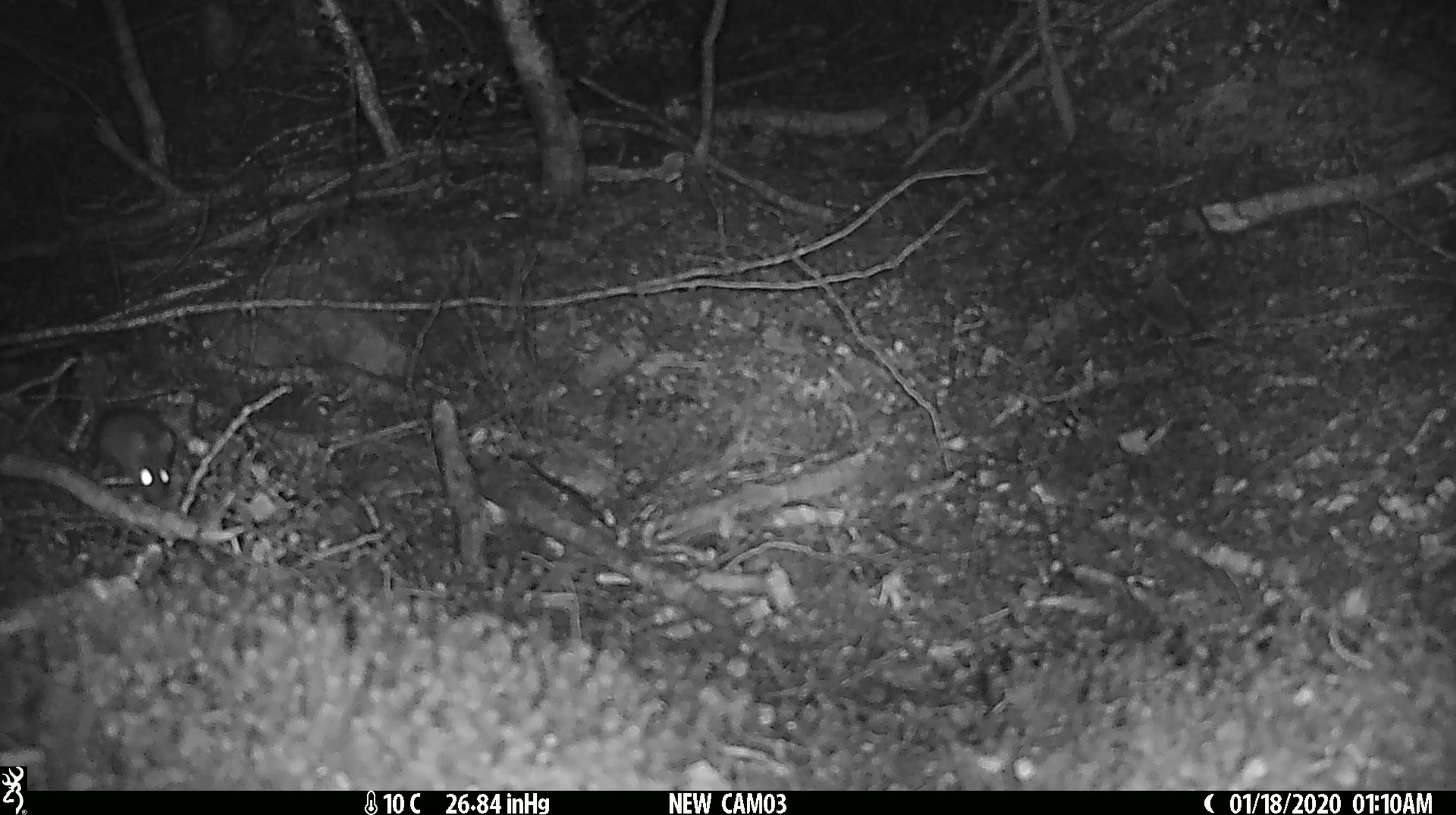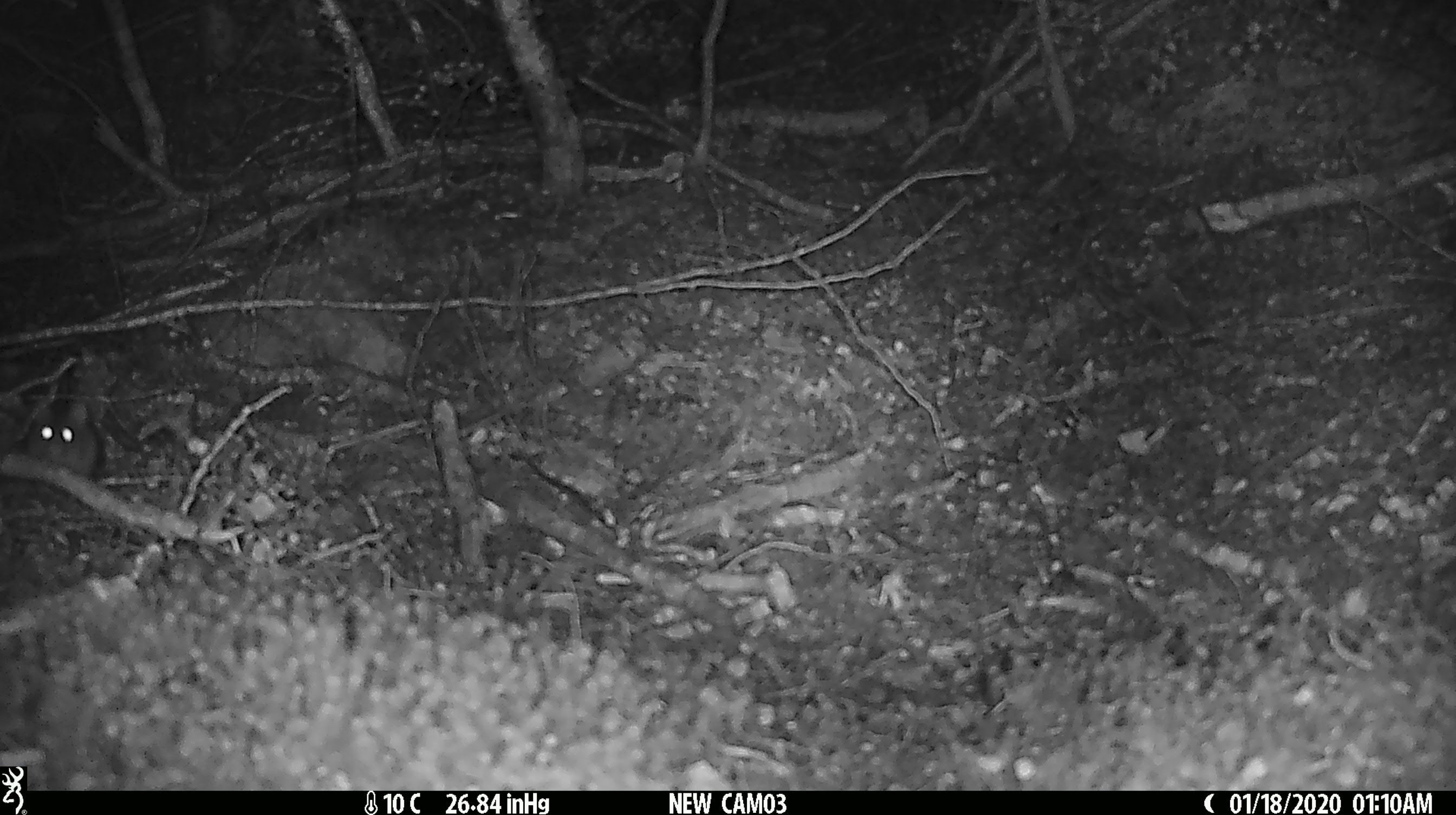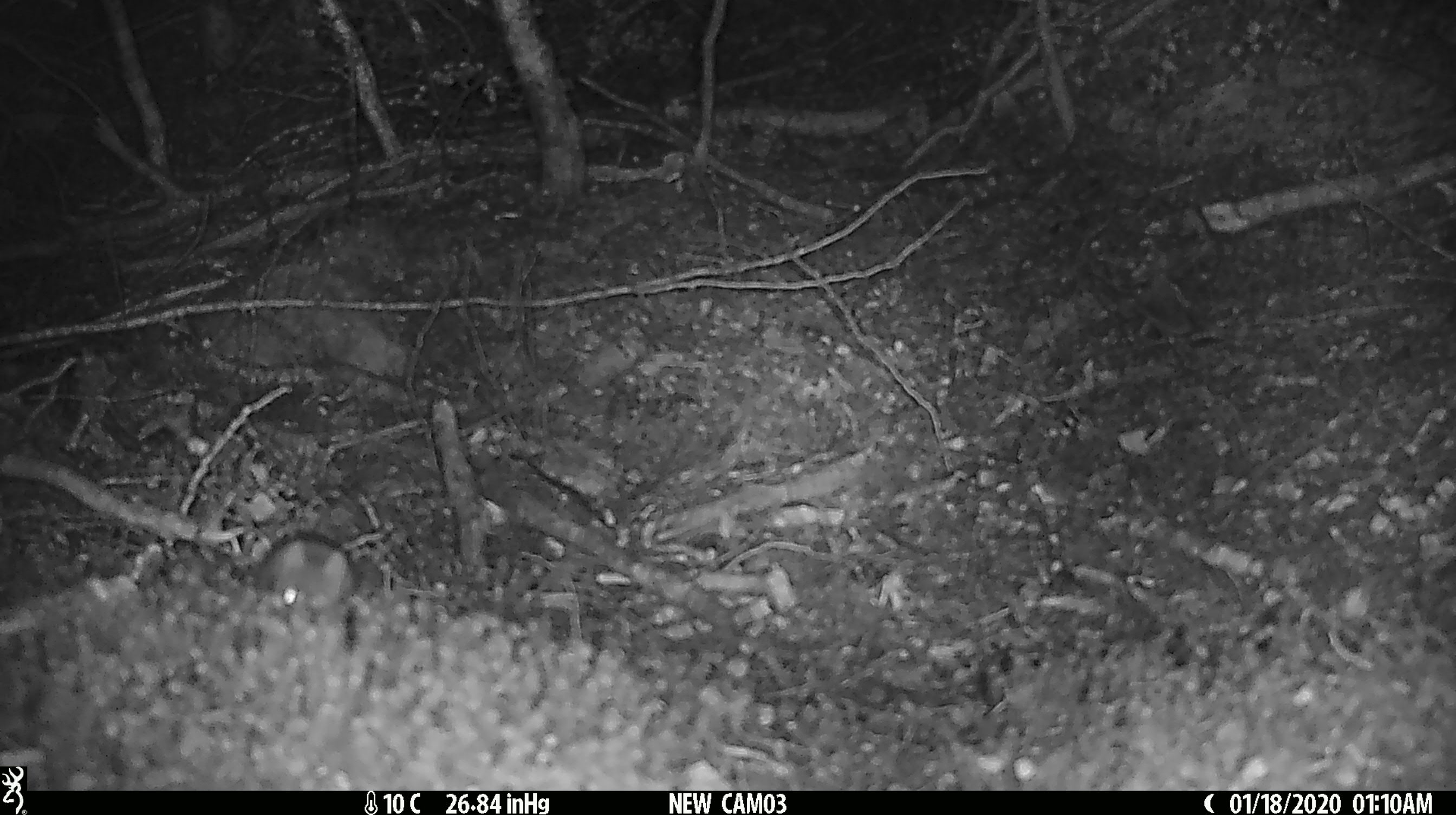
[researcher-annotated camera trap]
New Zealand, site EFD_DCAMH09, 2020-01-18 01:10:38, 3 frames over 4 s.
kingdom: Animalia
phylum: Chordata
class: Mammalia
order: Rodentia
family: Muridae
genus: Mus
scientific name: Mus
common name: mouse